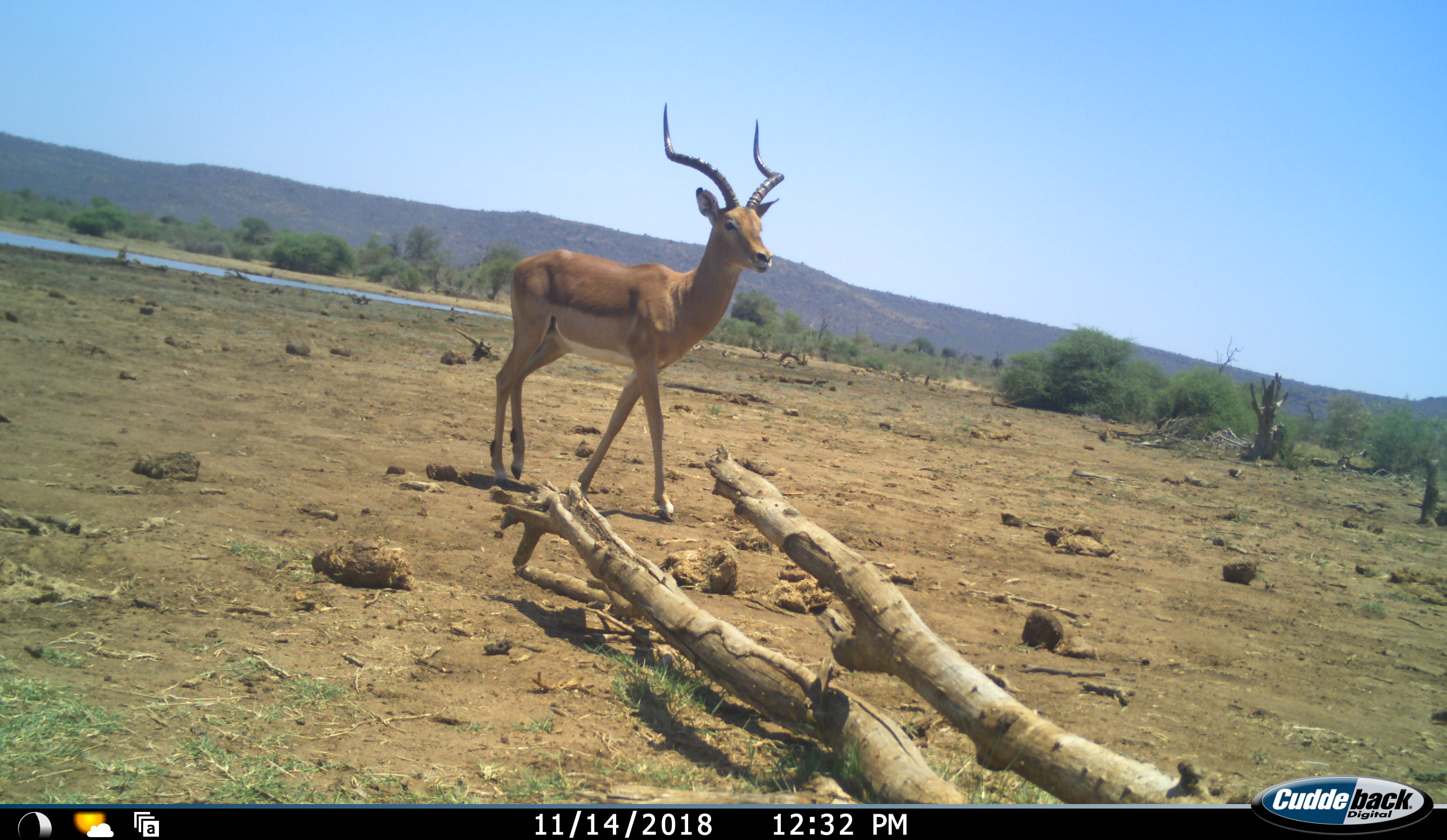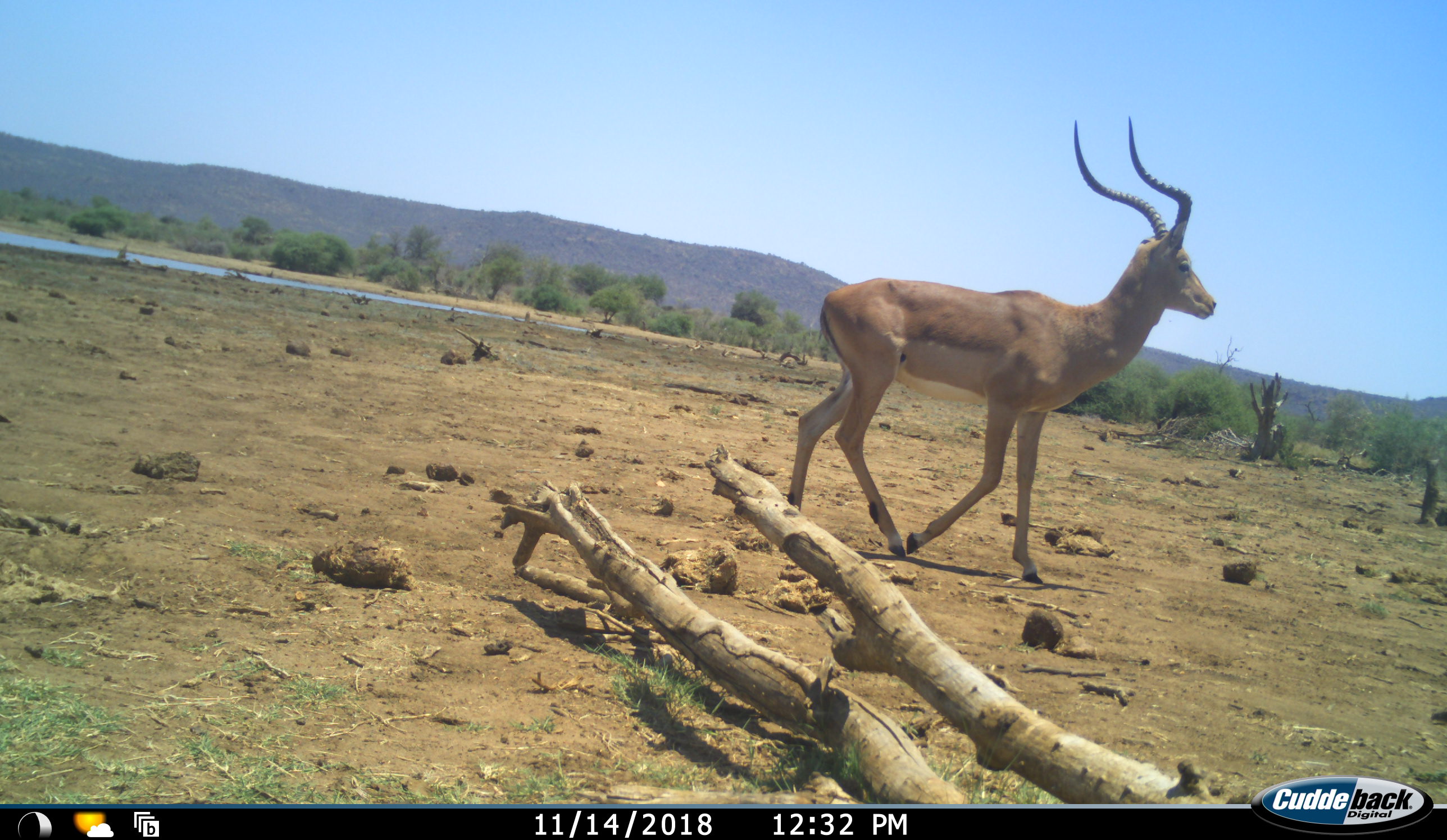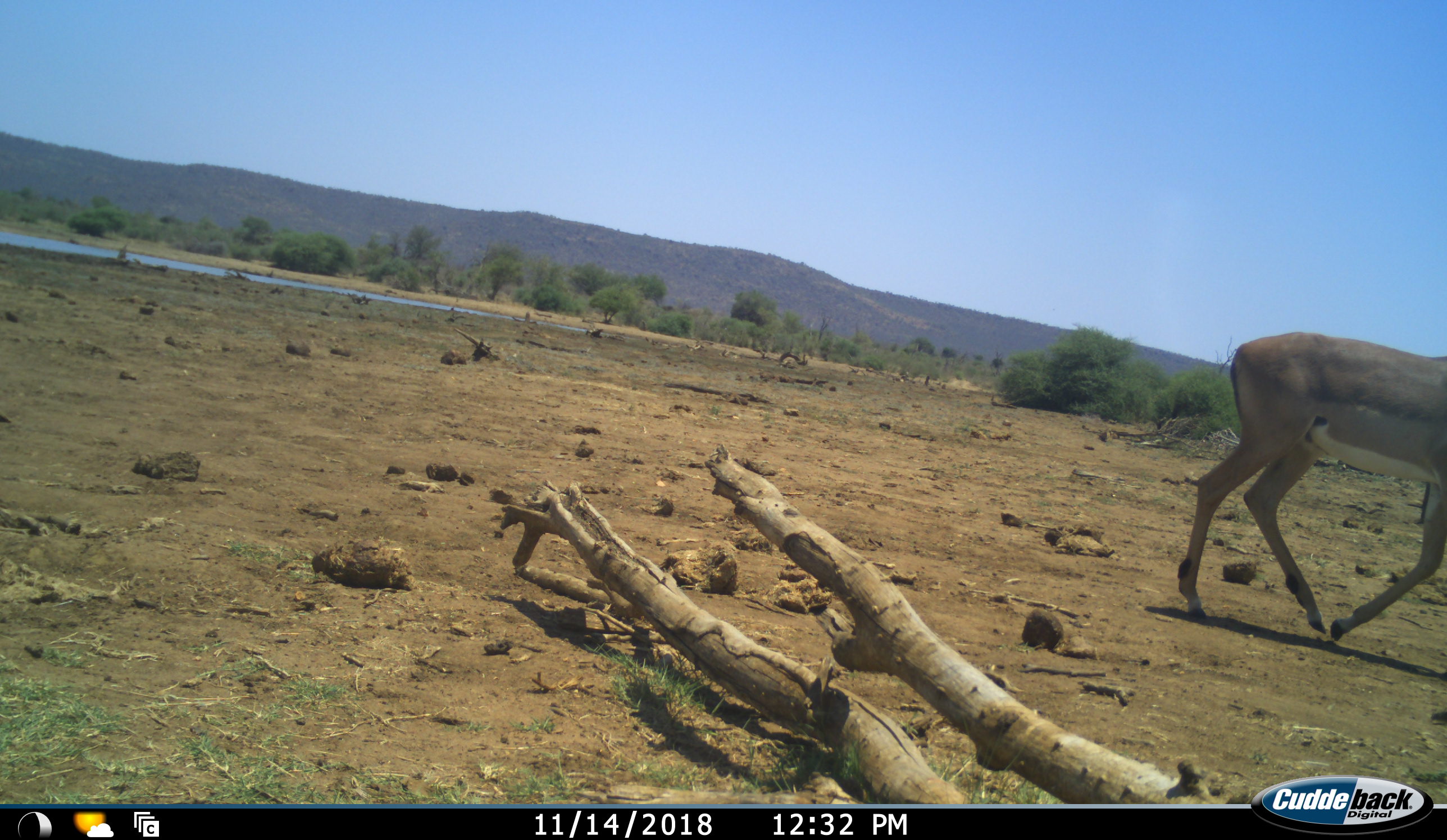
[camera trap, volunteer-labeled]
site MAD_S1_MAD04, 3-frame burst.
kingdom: Animalia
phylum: Chordata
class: Mammalia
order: Artiodactyla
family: Bovidae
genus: Aepyceros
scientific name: Aepyceros melampus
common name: impala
Impala (Aepyceros melampus), count 1. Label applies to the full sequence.